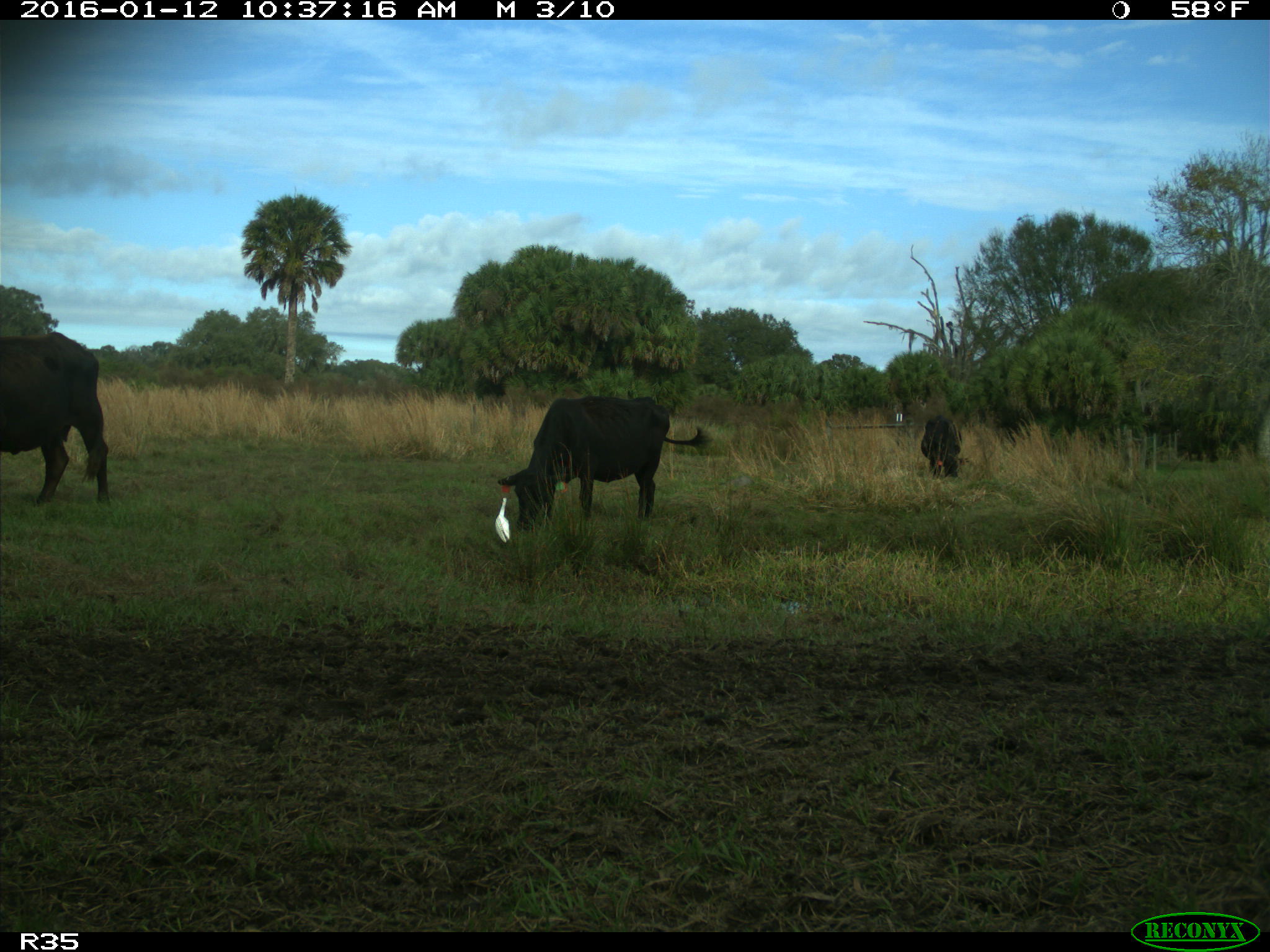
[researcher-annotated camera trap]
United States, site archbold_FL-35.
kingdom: Animalia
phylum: Chordata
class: Mammalia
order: Artiodactyla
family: Bovidae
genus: Bos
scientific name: Bos taurus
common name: domestic cow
Bos taurus (domestic cow).